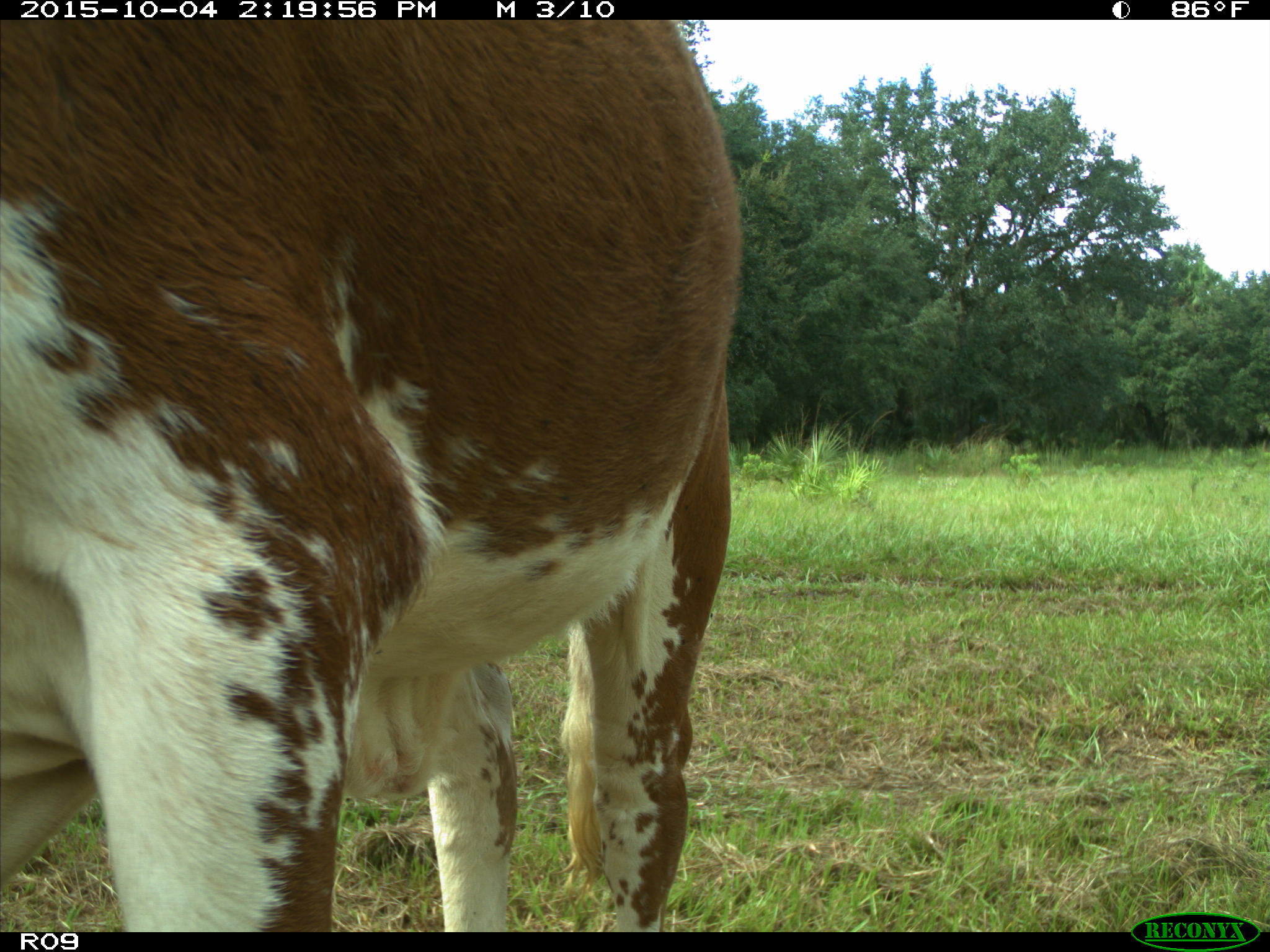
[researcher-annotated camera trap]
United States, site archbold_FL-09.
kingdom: Animalia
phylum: Chordata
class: Mammalia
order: Artiodactyla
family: Bovidae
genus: Bos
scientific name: Bos taurus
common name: domestic cow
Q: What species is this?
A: Bos taurus (domestic cow).